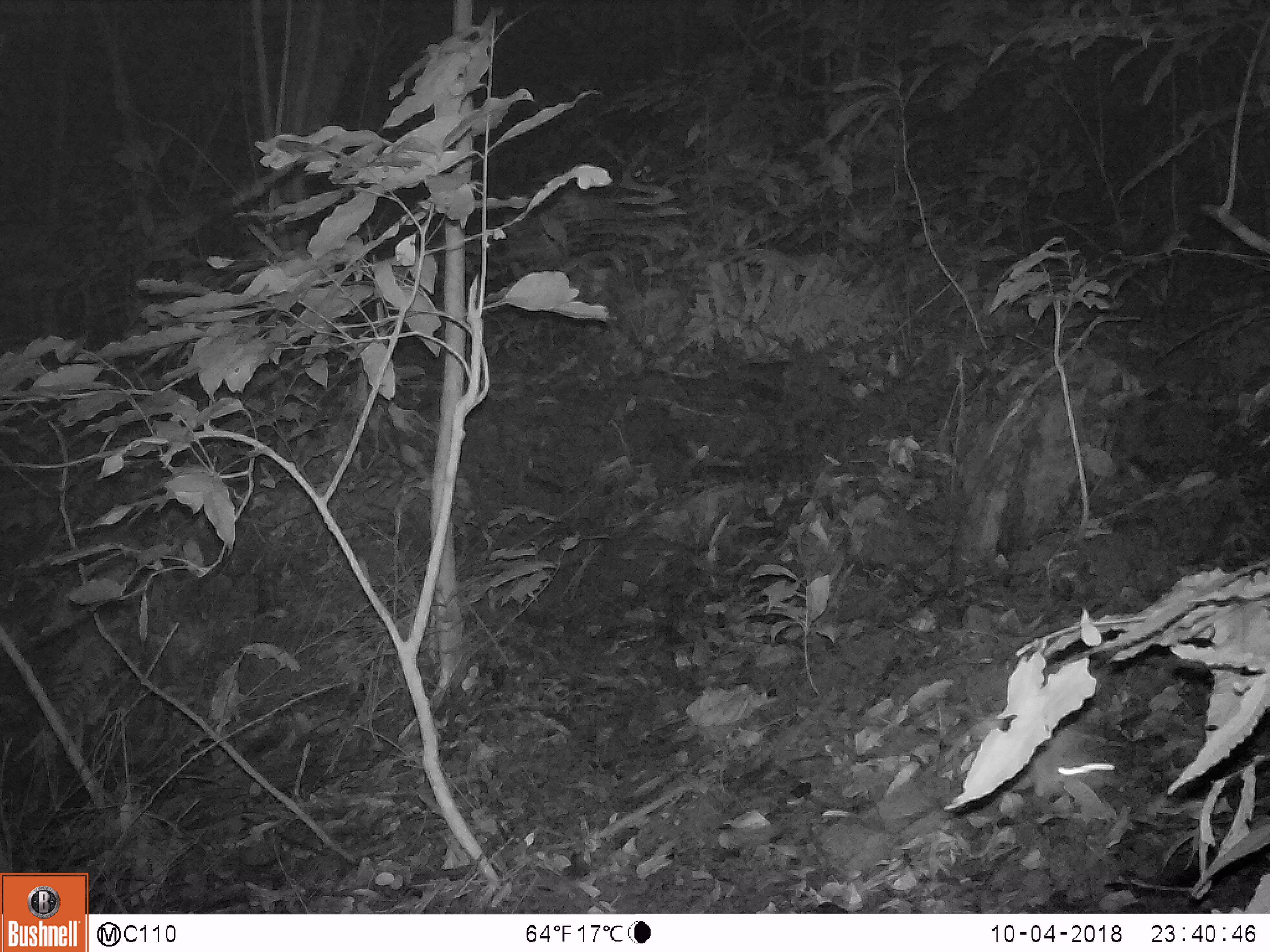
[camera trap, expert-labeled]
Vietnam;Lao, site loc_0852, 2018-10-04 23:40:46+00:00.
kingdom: Animalia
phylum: Chordata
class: Mammalia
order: Rodentia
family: Muridae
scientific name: Muridae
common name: old-world mice and rats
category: unidentified murid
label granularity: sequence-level